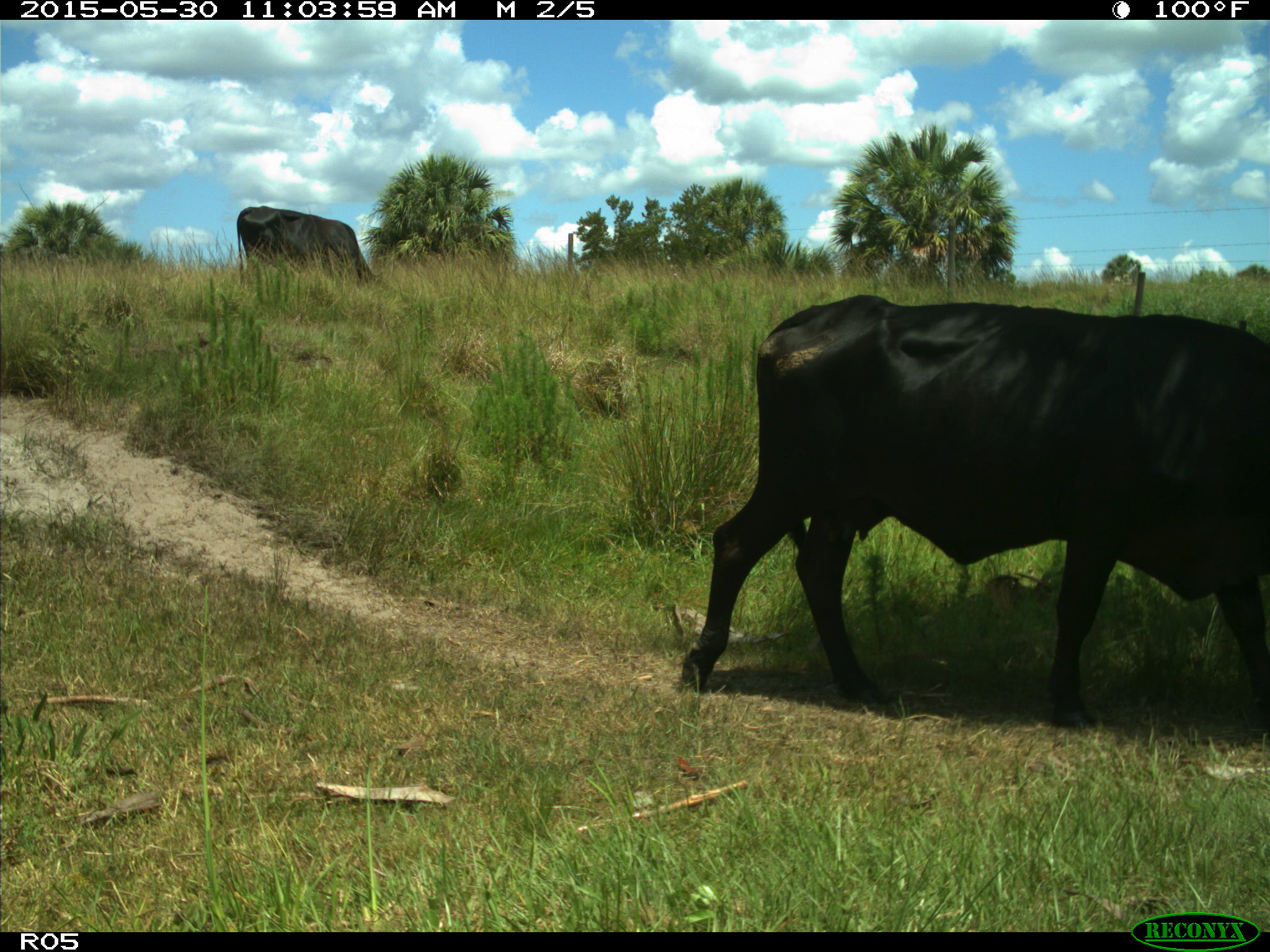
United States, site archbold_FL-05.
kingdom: Animalia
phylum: Chordata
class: Mammalia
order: Artiodactyla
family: Bovidae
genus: Bos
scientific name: Bos taurus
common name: domestic cow